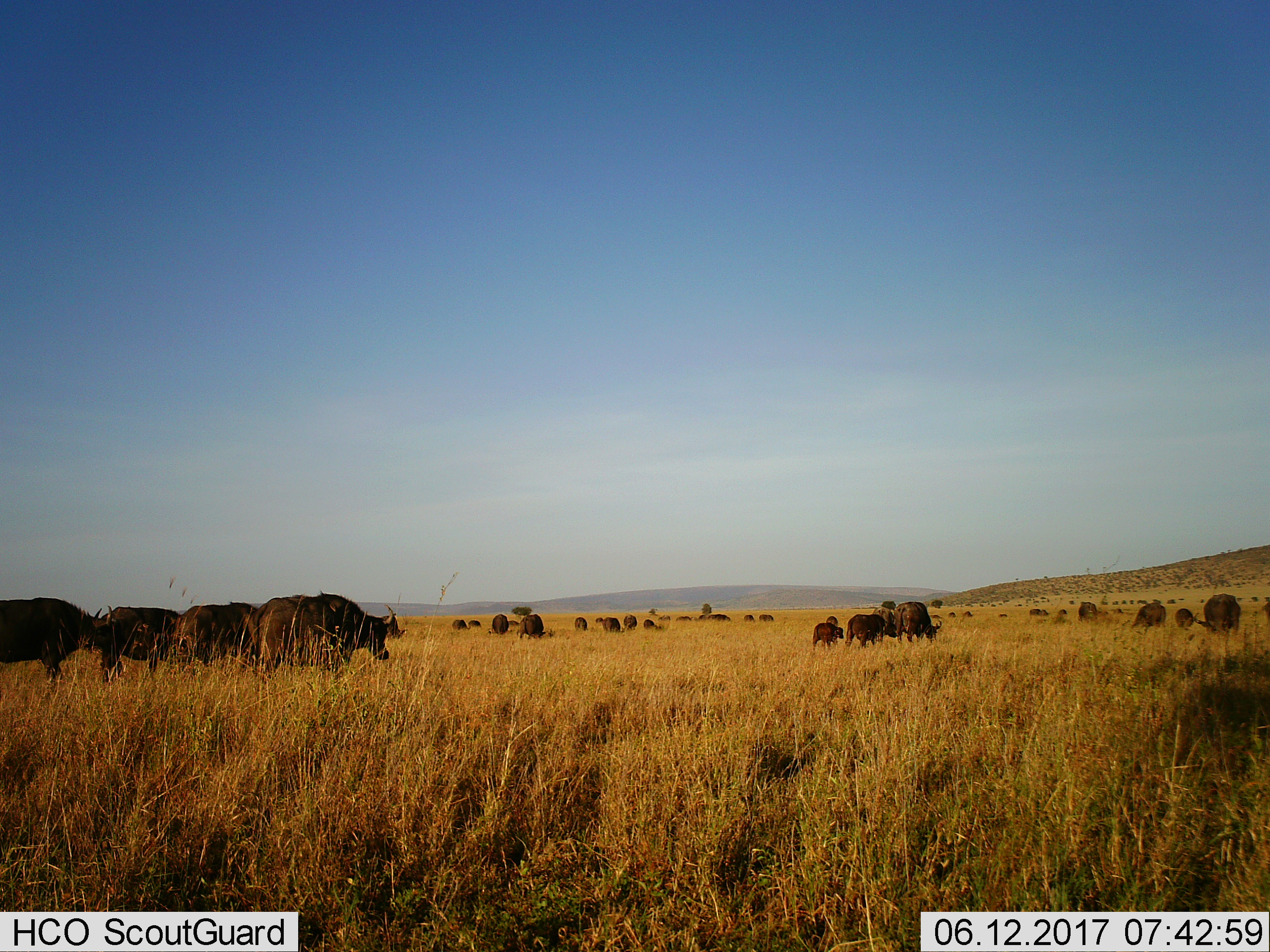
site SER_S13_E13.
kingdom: Animalia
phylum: Chordata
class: Mammalia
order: Artiodactyla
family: Bovidae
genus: Syncerus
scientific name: Syncerus caffer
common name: african buffalo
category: buffalo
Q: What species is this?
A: Buffalo (african buffalo) (Syncerus caffer).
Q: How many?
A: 11-50.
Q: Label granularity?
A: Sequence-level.